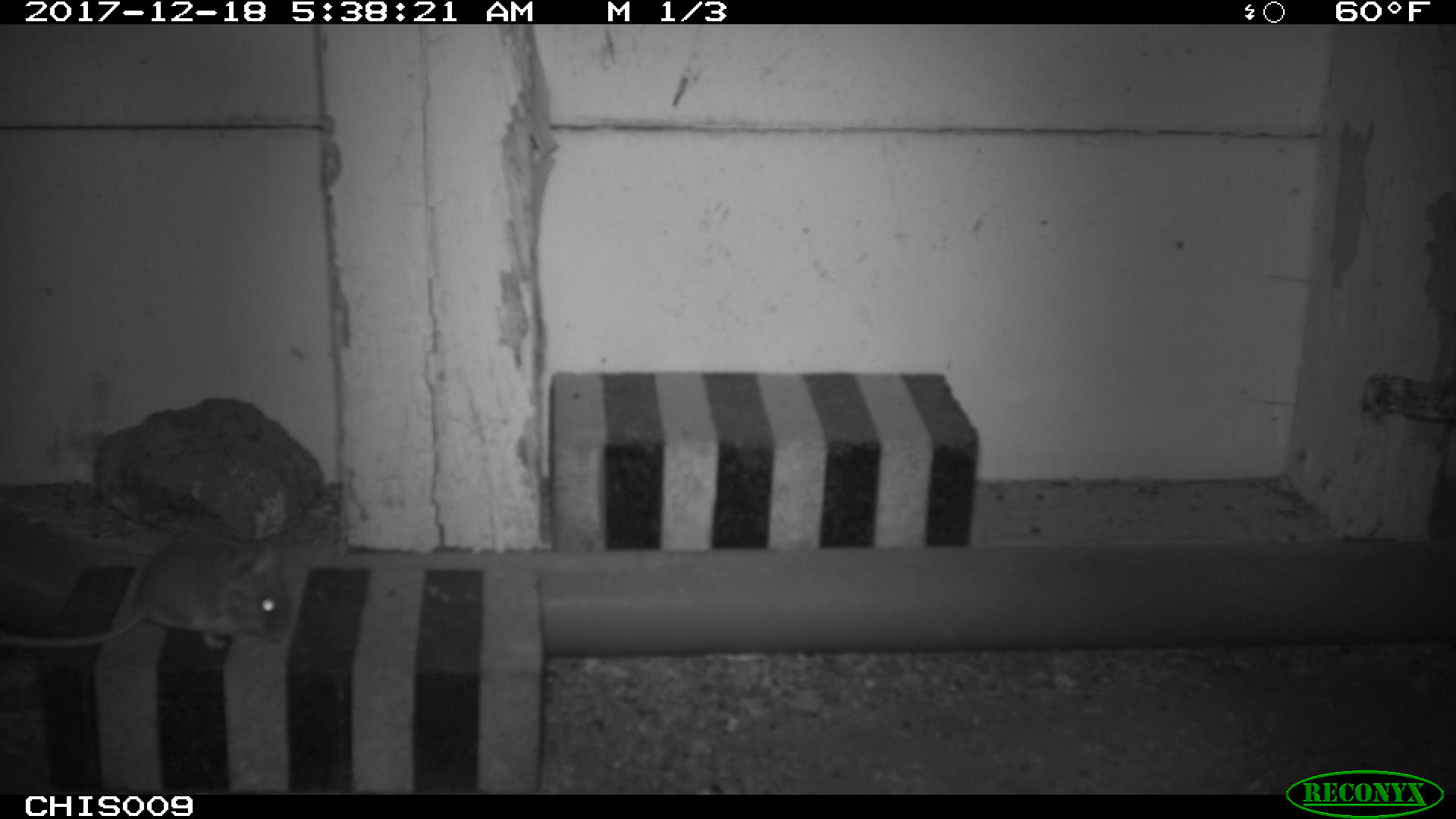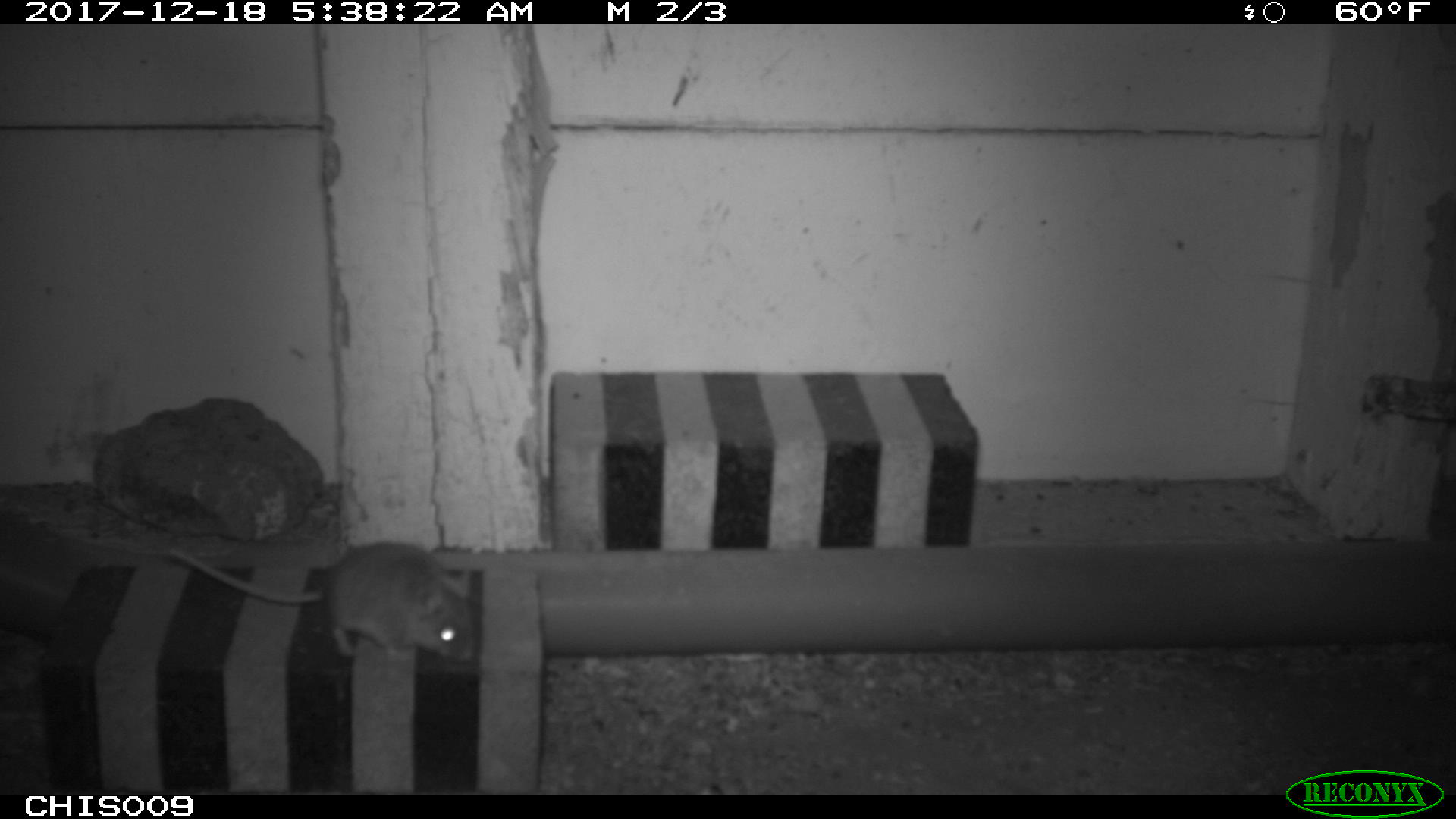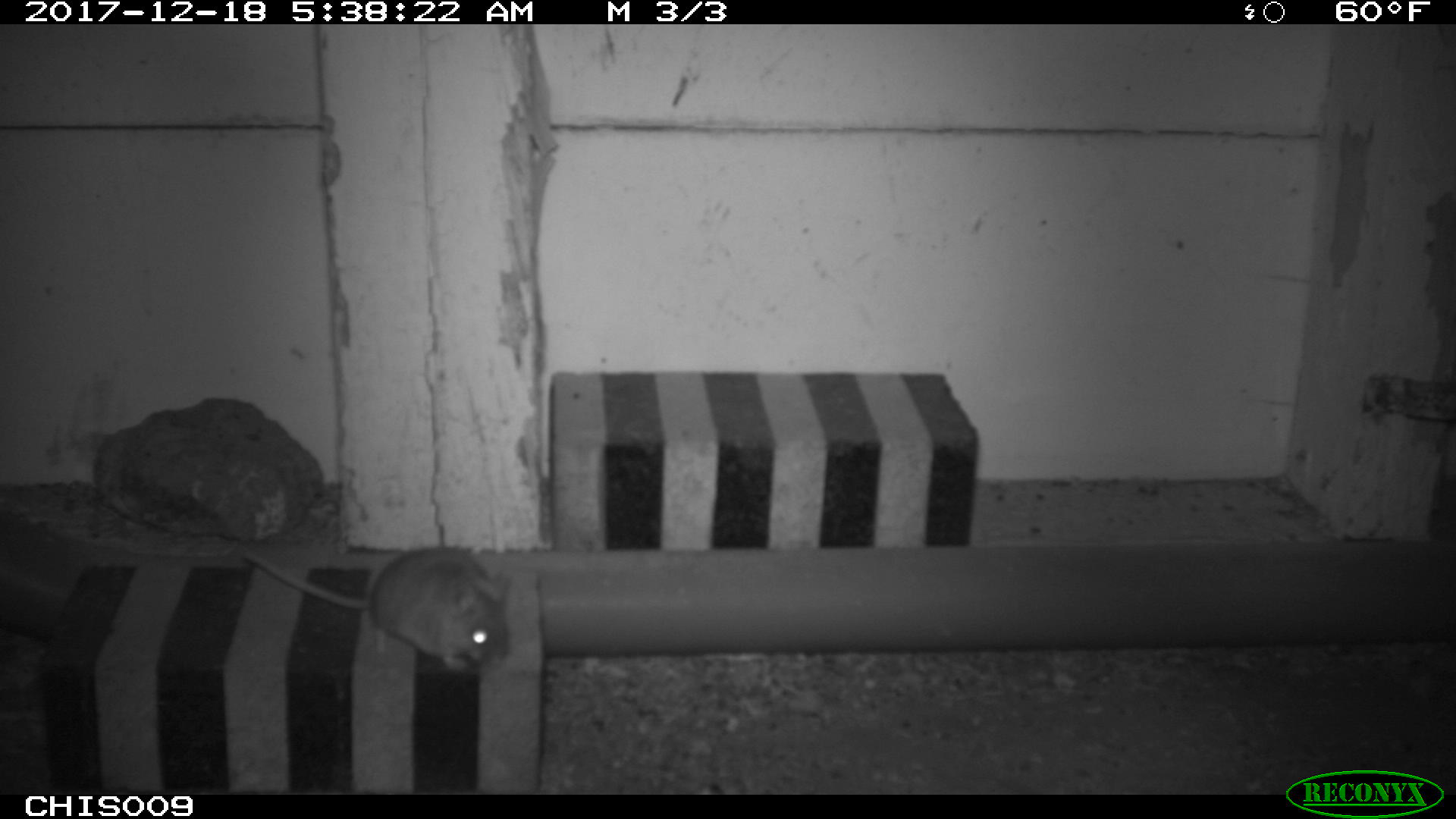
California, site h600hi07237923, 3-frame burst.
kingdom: Animalia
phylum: Chordata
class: Mammalia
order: Rodentia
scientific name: Rodentia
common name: rodent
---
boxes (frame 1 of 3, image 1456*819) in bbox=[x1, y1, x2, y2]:
rodent: bbox=[0, 538, 288, 648]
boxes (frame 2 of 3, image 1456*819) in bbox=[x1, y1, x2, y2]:
rodent: bbox=[168, 541, 469, 659]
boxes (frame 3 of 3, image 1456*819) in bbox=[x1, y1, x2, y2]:
rodent: bbox=[242, 541, 510, 670]